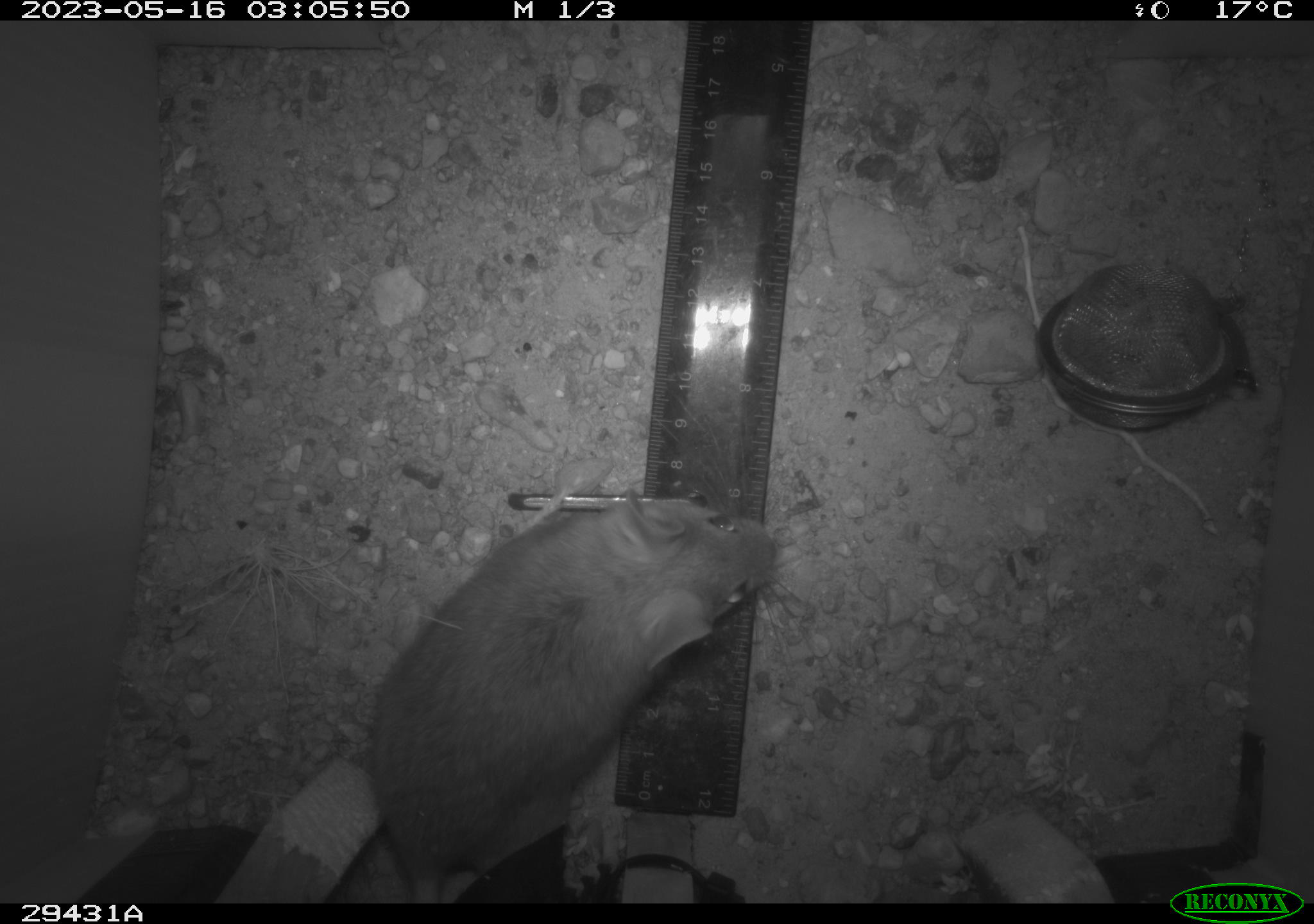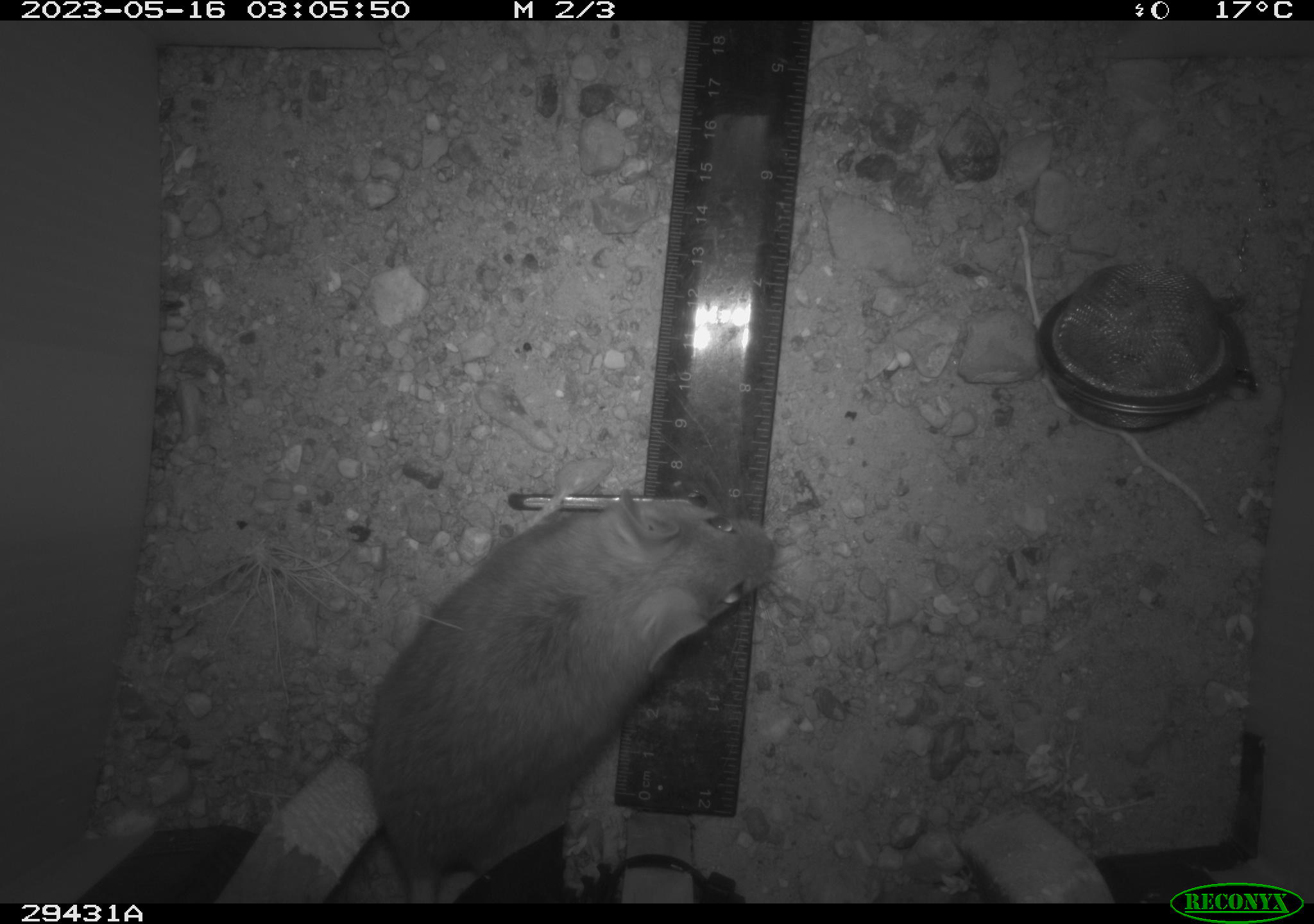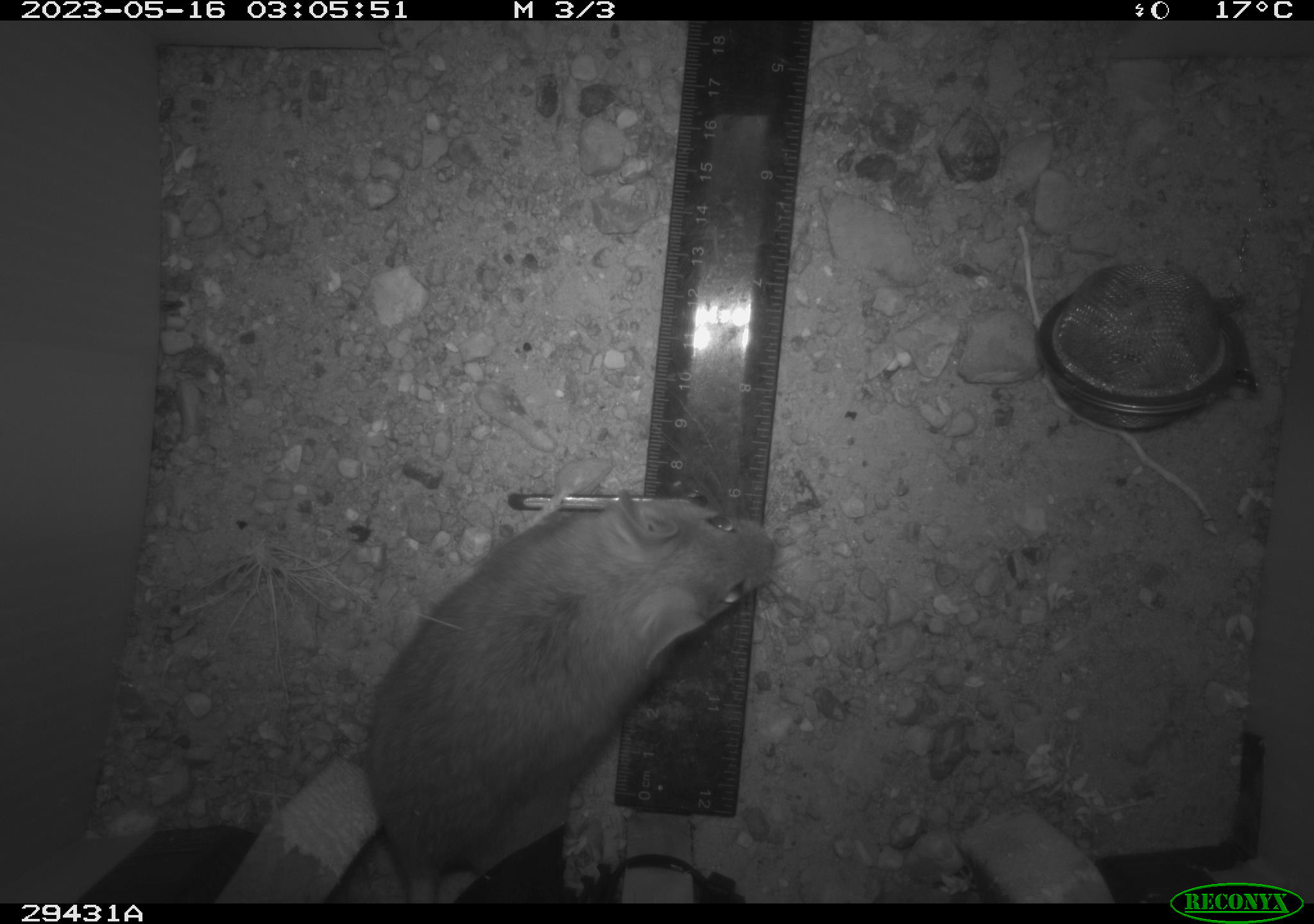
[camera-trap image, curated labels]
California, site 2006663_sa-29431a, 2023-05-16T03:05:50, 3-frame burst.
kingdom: Animalia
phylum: Chordata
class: Mammalia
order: Rodentia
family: Cricetidae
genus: Neotoma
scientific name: Neotoma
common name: pack rat or woodrat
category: neotoma species